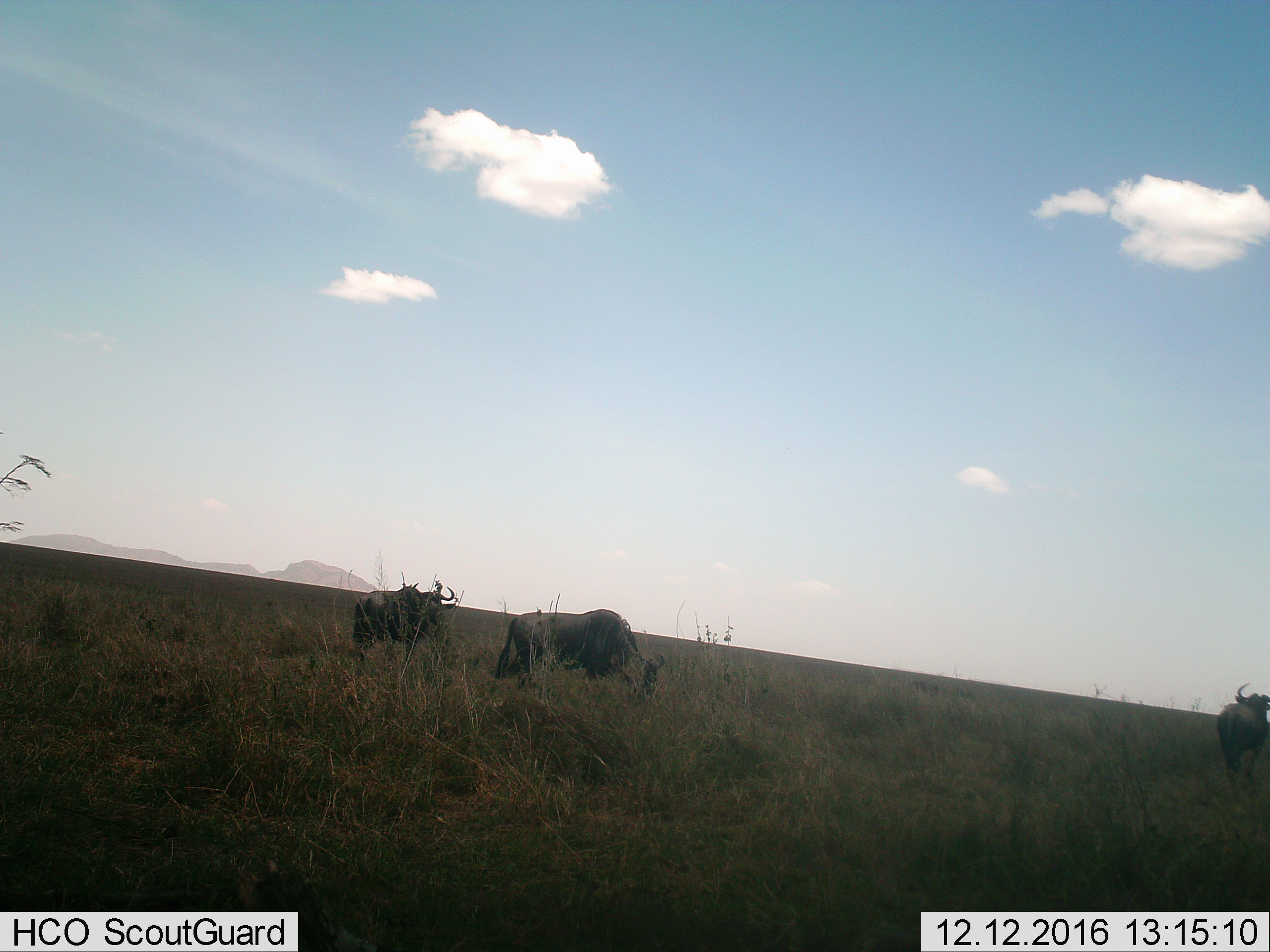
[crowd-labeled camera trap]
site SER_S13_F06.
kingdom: Animalia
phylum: Chordata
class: Mammalia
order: Artiodactyla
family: Bovidae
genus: Connochaetes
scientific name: Connochaetes taurinus taurinus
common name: blue wildebeest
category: wildebeestblue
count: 3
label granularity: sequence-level